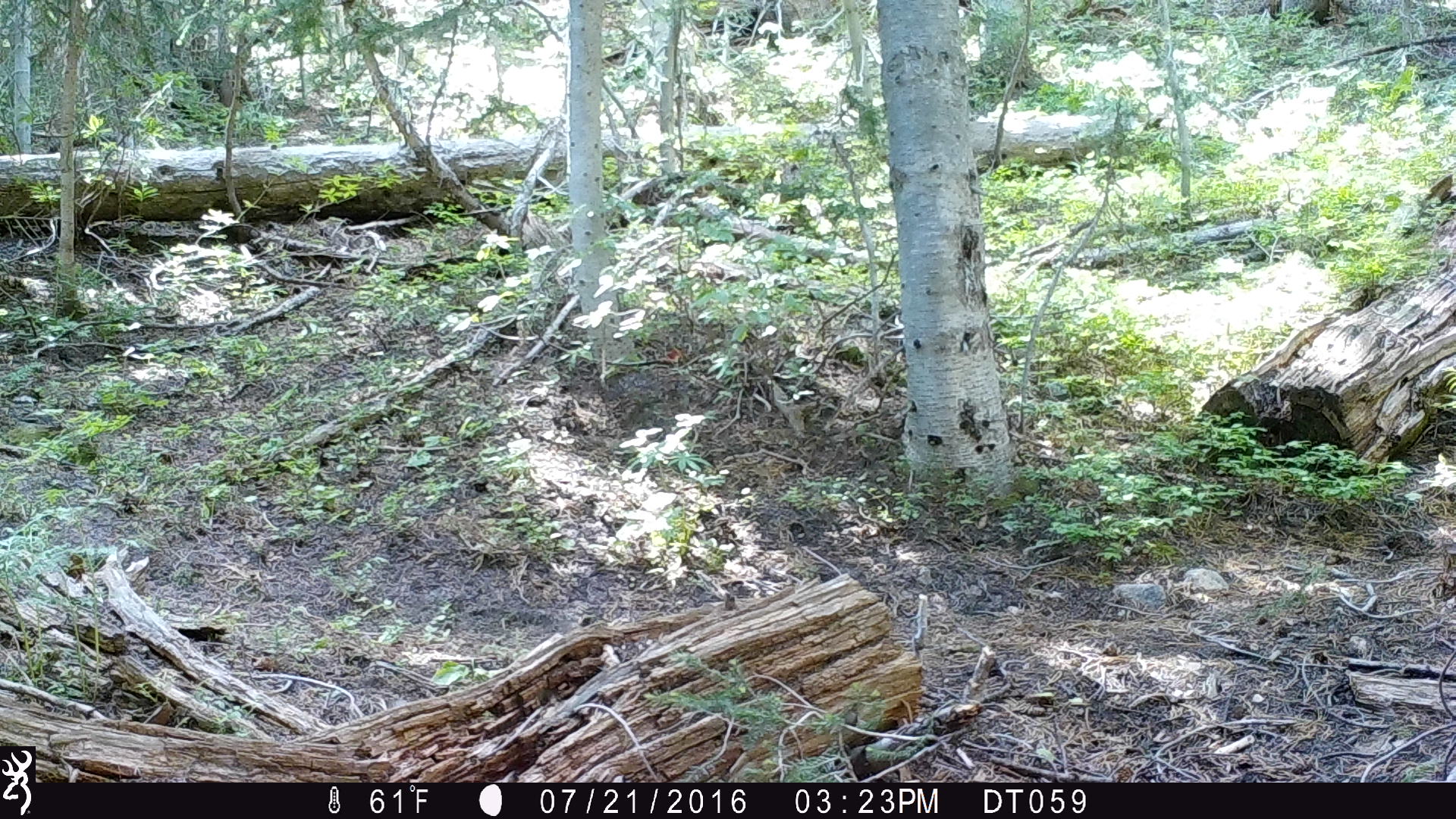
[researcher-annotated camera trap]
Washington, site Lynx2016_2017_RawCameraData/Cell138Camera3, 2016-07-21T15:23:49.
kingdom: Animalia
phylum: Chordata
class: Mammalia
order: Artiodactyla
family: Cervidae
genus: Odocoileus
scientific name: Odocoileus hemionus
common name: mule deer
Odocoileus hemionus (mule deer). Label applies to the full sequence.